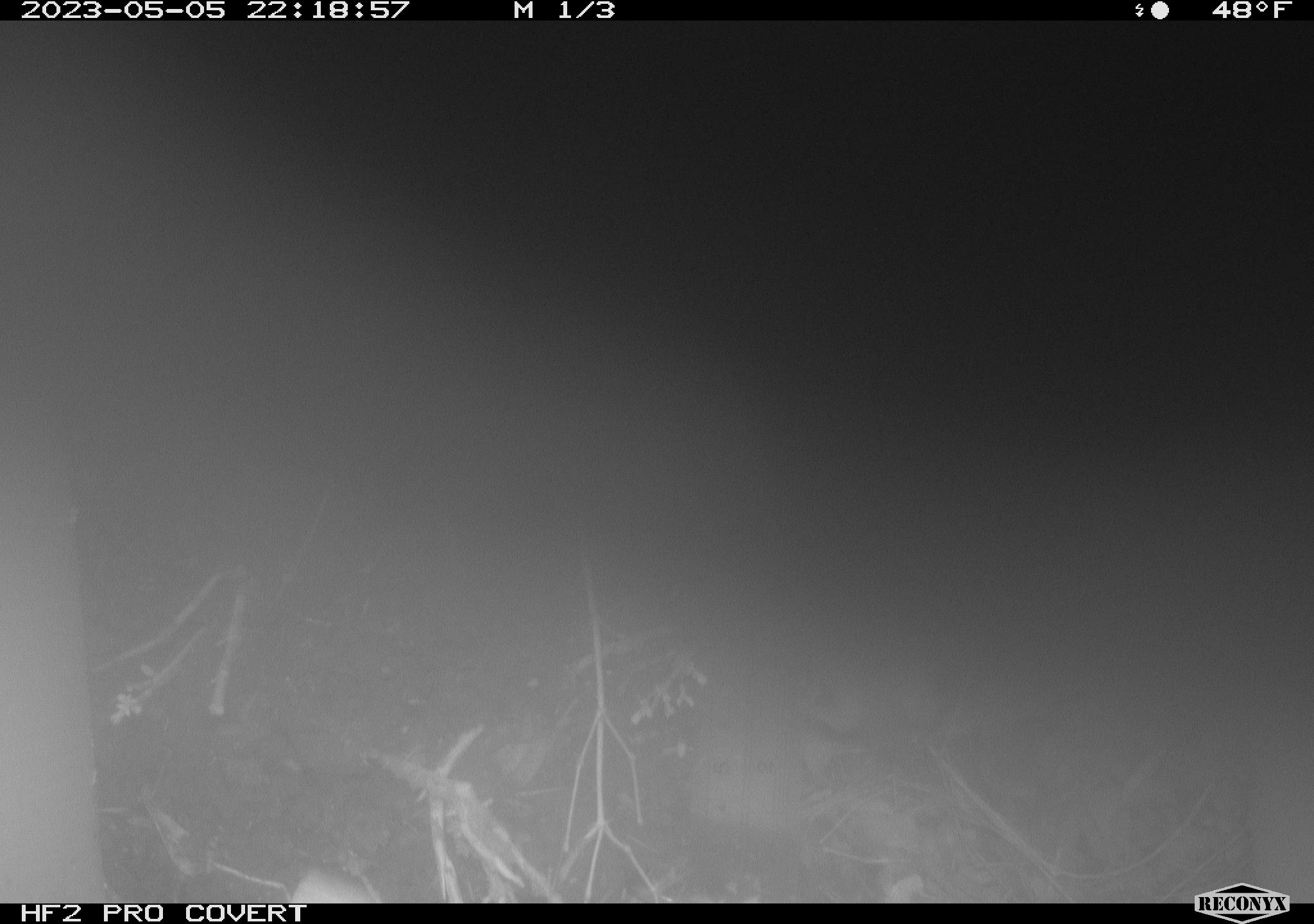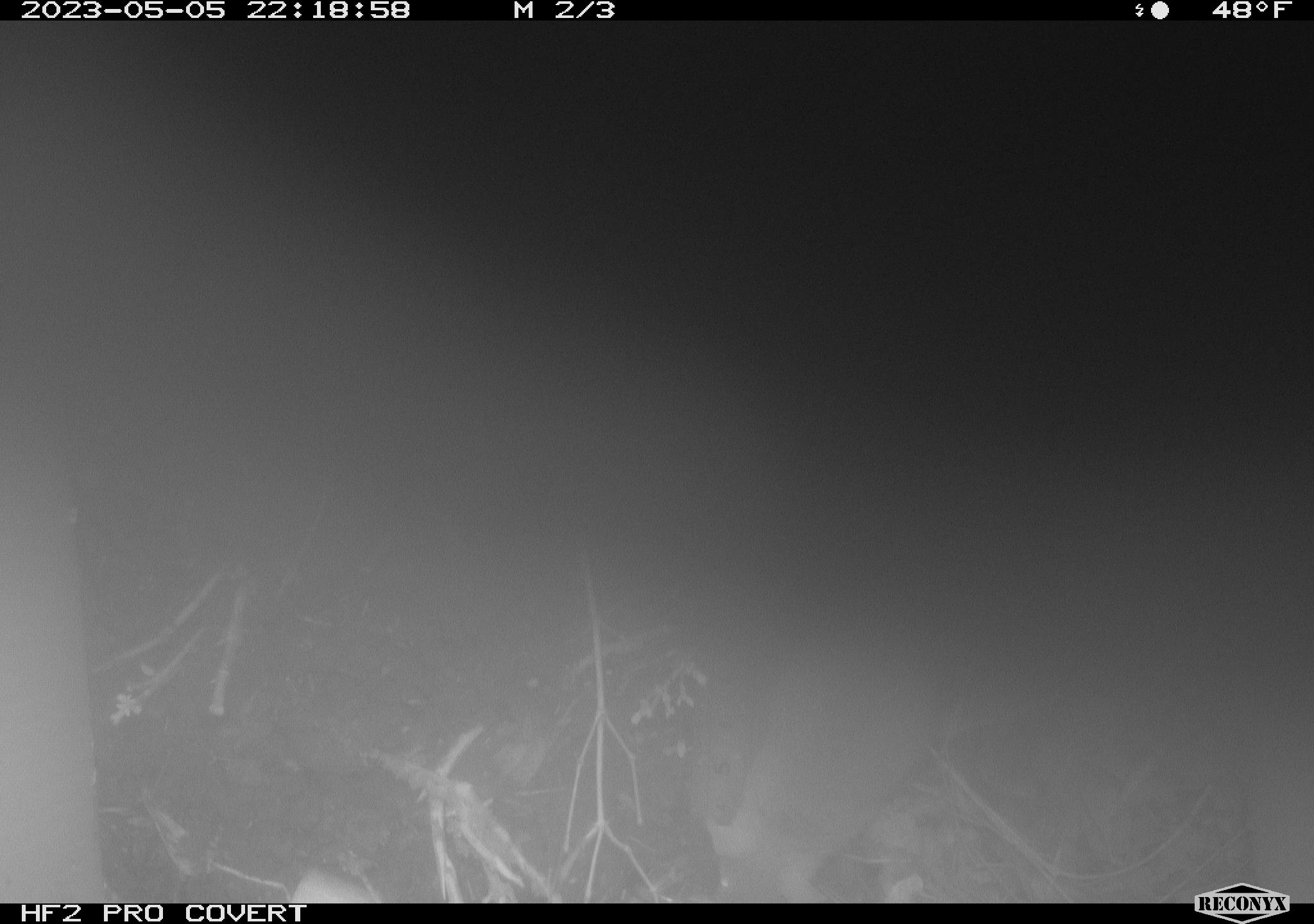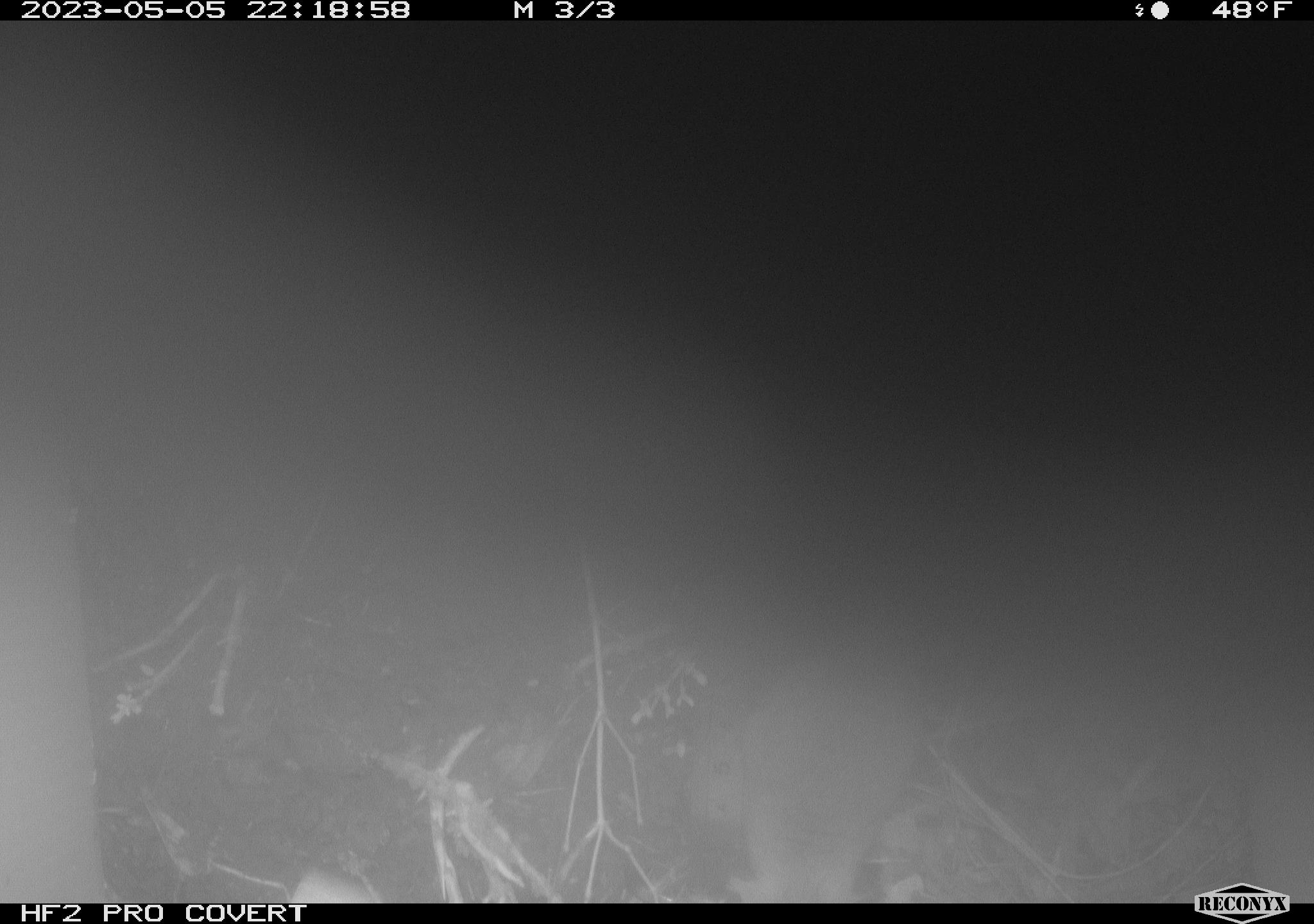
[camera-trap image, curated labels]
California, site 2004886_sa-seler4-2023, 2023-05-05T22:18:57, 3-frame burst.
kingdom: Animalia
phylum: Chordata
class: Mammalia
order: Rodentia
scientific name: Rodentia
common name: mouse species